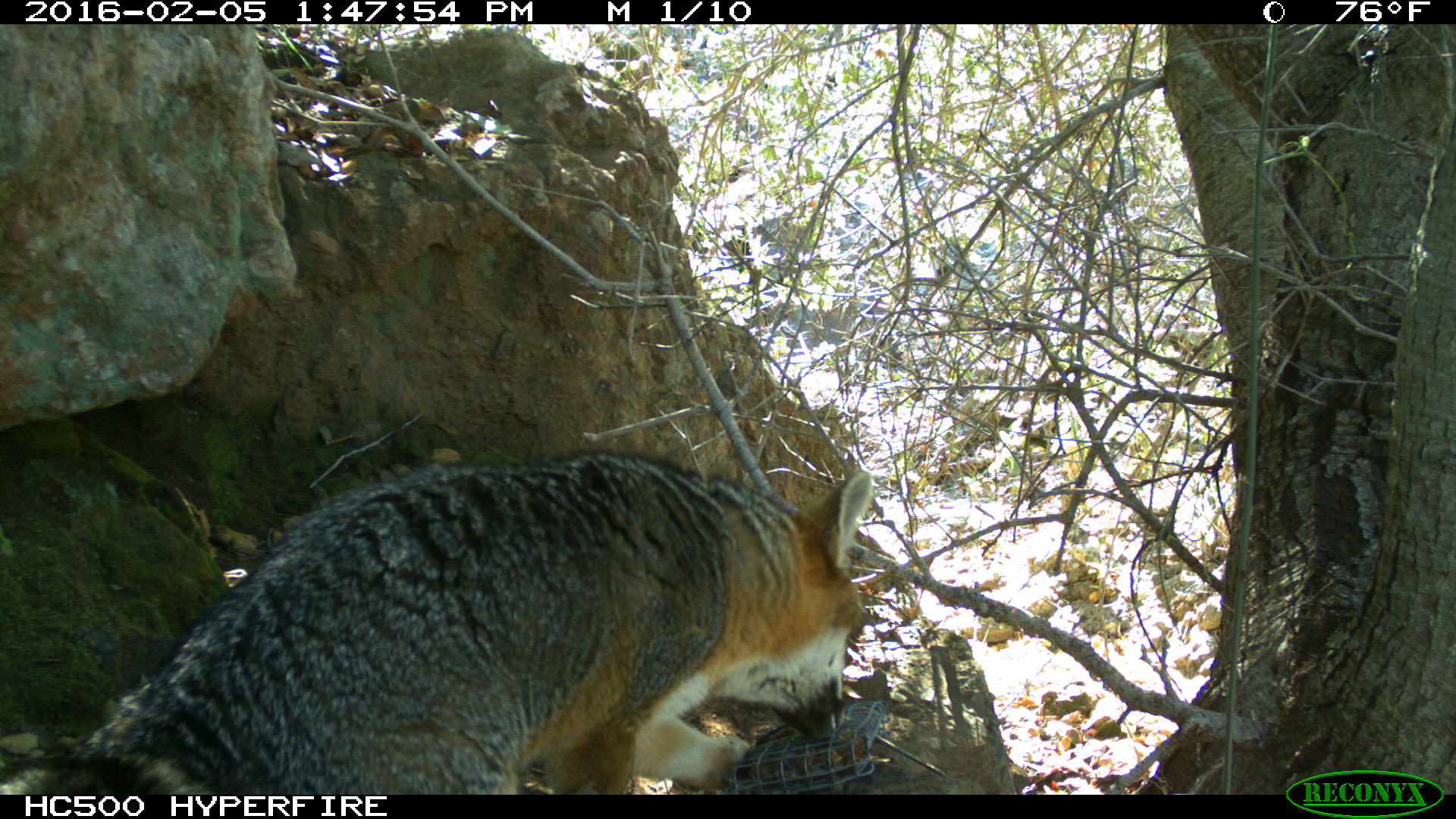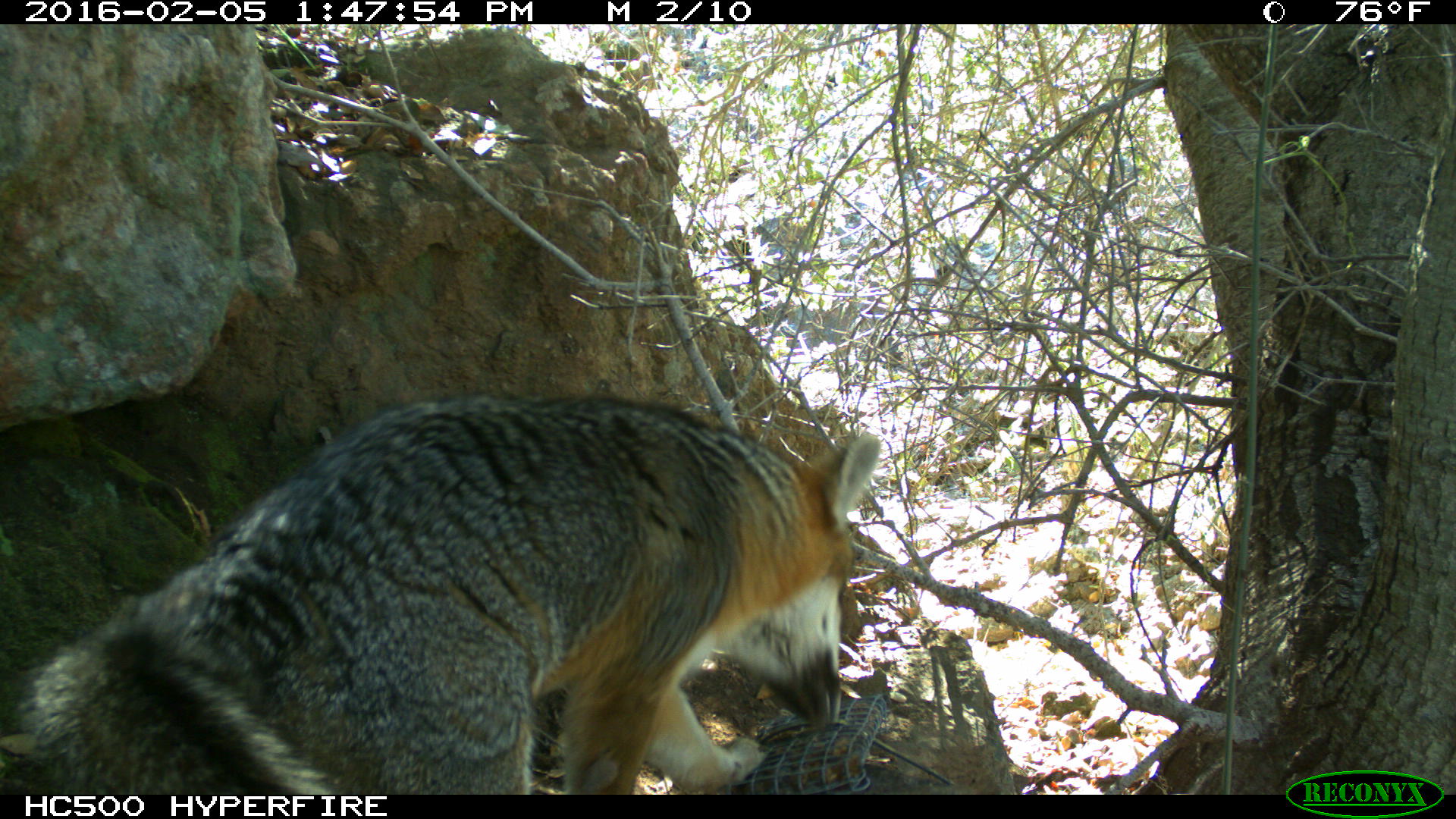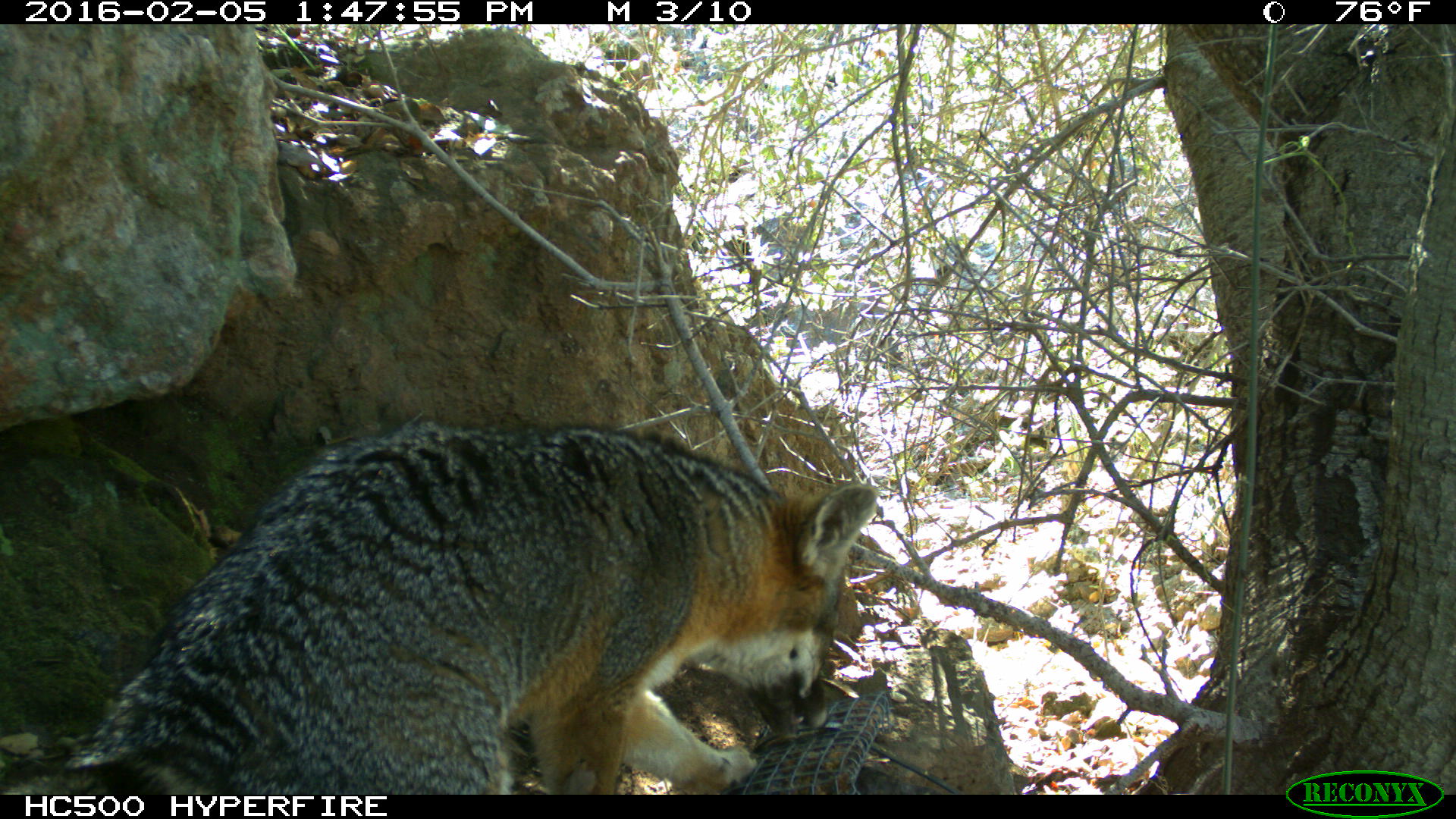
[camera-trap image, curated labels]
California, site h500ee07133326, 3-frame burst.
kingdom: Animalia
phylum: Chordata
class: Mammalia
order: Carnivora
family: Canidae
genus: Urocyon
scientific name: Urocyon littoralis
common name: island fox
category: fox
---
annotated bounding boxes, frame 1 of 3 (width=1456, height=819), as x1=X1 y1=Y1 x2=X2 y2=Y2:
fox: x1=0 y1=441 x2=872 y2=794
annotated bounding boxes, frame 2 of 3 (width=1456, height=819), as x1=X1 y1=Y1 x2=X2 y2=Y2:
fox: x1=17 y1=392 x2=880 y2=794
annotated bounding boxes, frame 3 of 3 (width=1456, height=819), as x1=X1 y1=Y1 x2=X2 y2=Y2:
fox: x1=2 y1=419 x2=878 y2=794